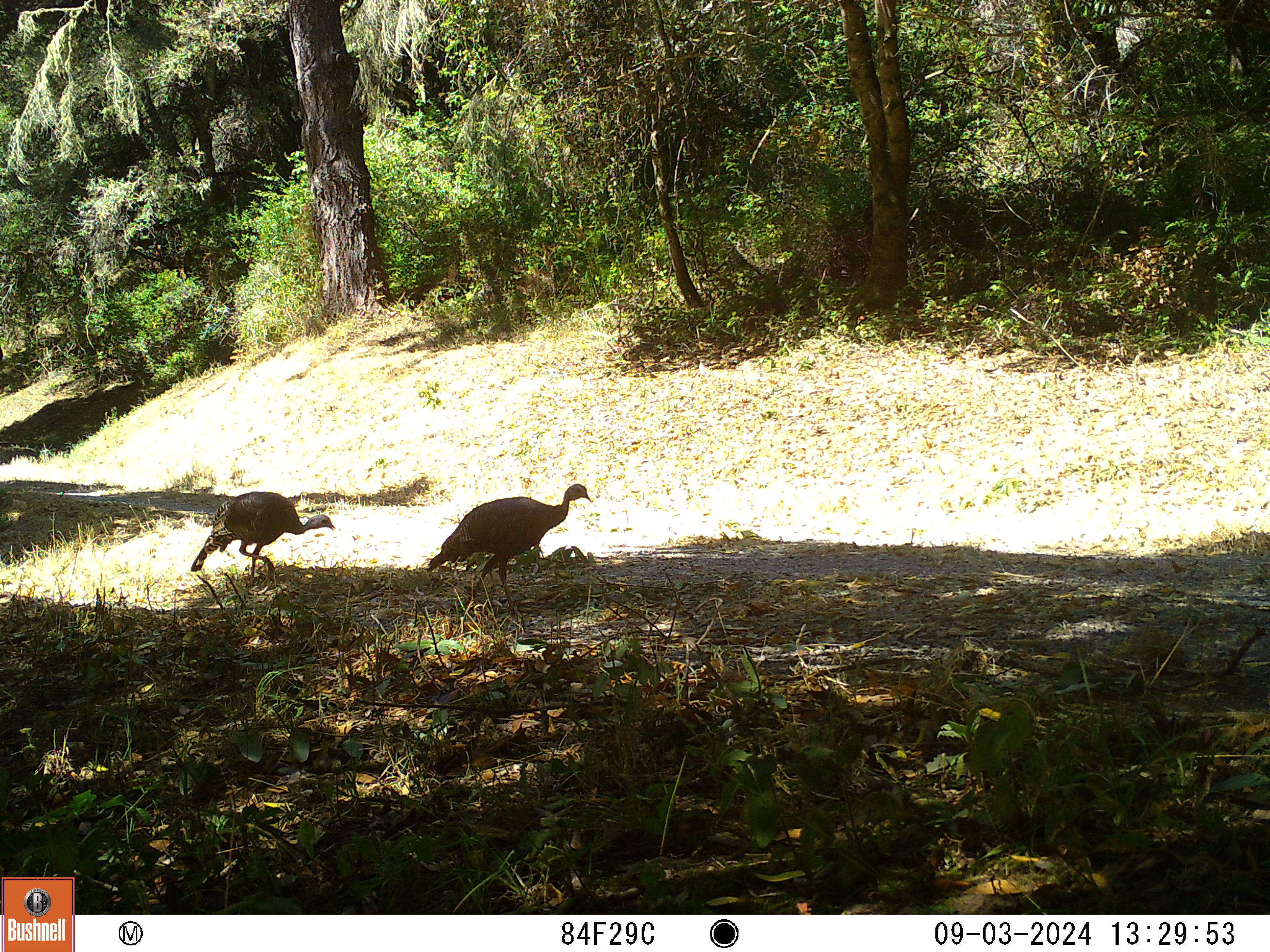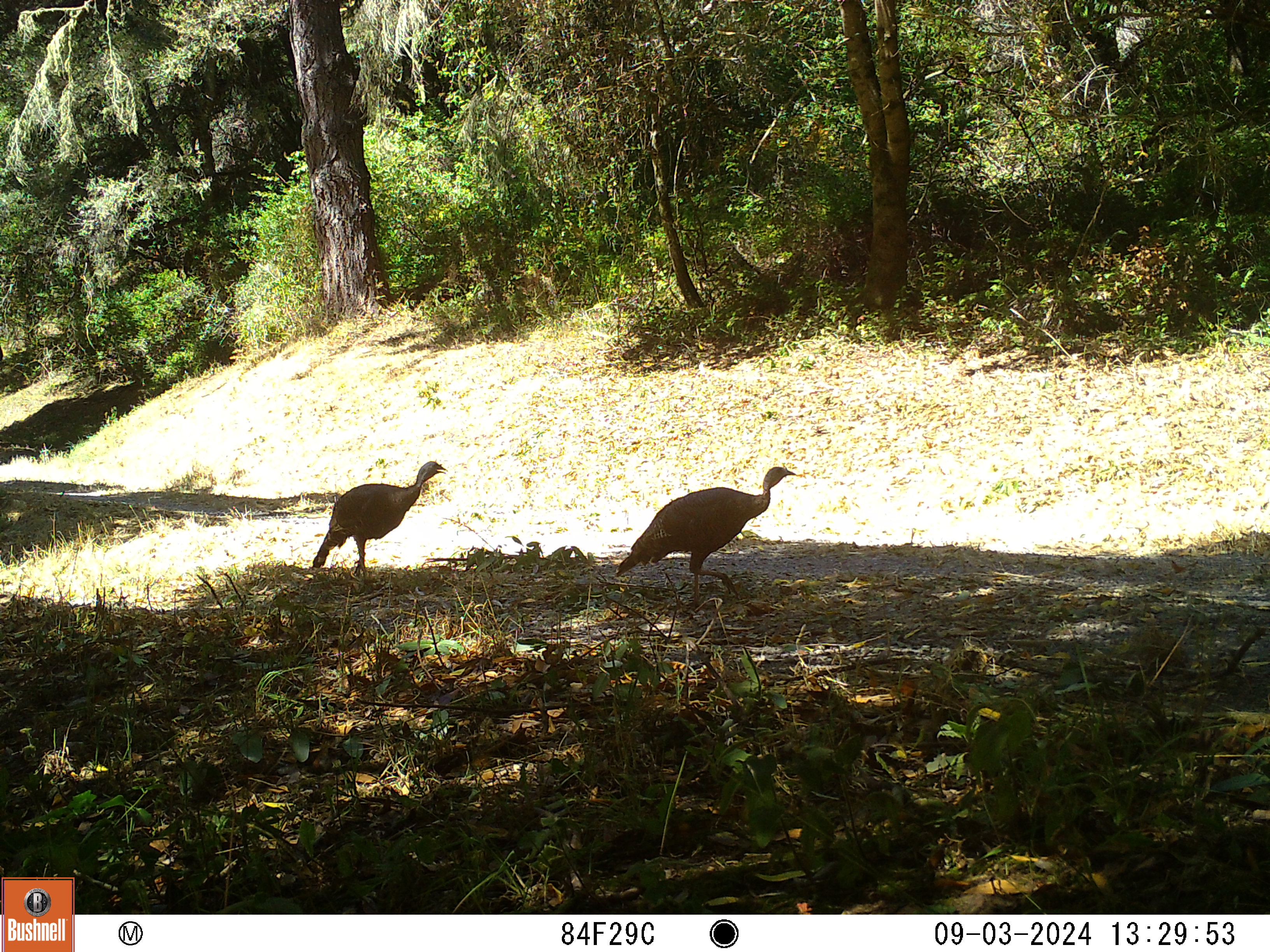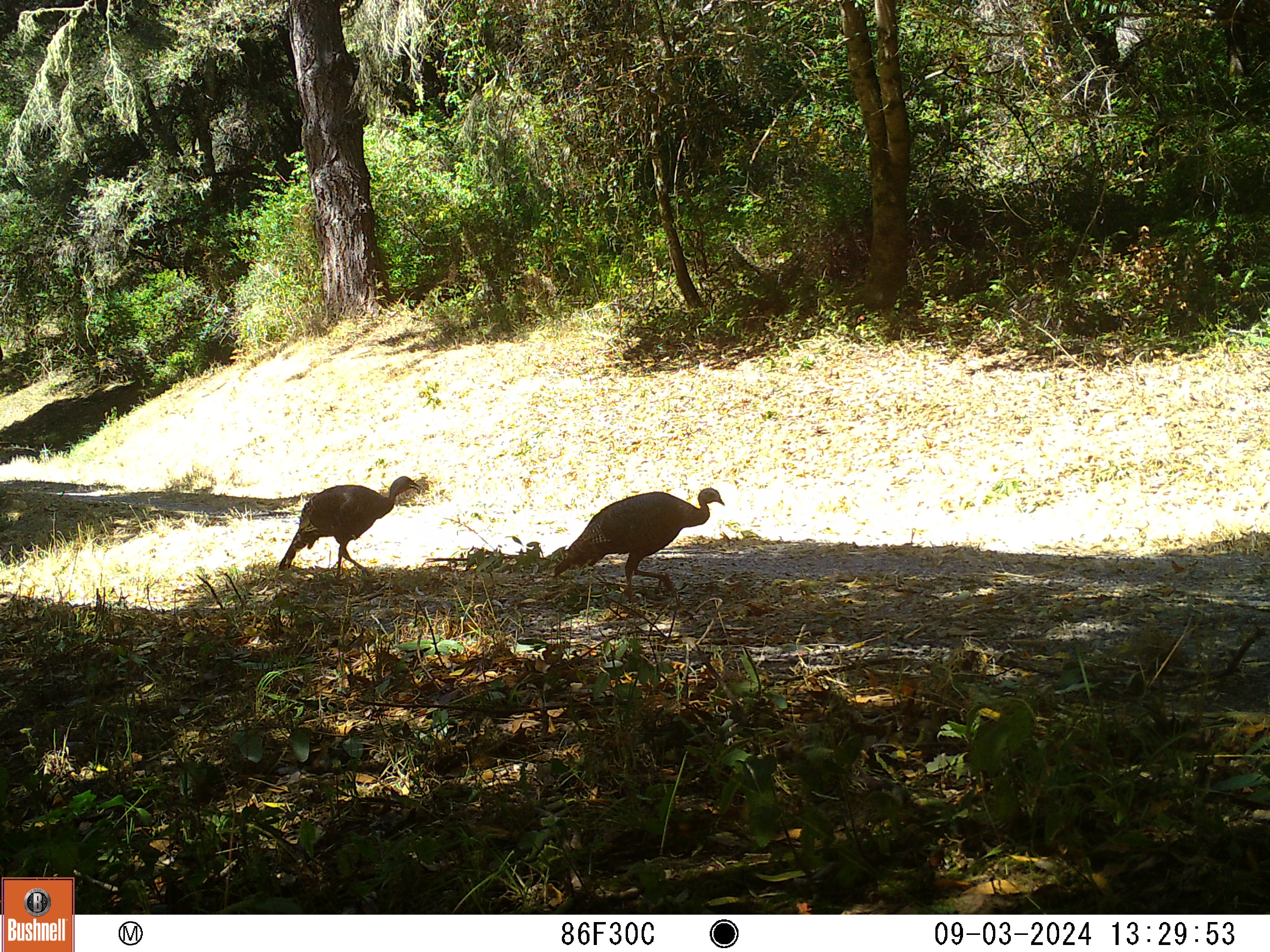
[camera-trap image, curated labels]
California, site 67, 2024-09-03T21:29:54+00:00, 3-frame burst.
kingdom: Animalia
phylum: Chordata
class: Aves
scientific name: Aves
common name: bird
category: unknown bird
Unknown bird (bird) (Aves).